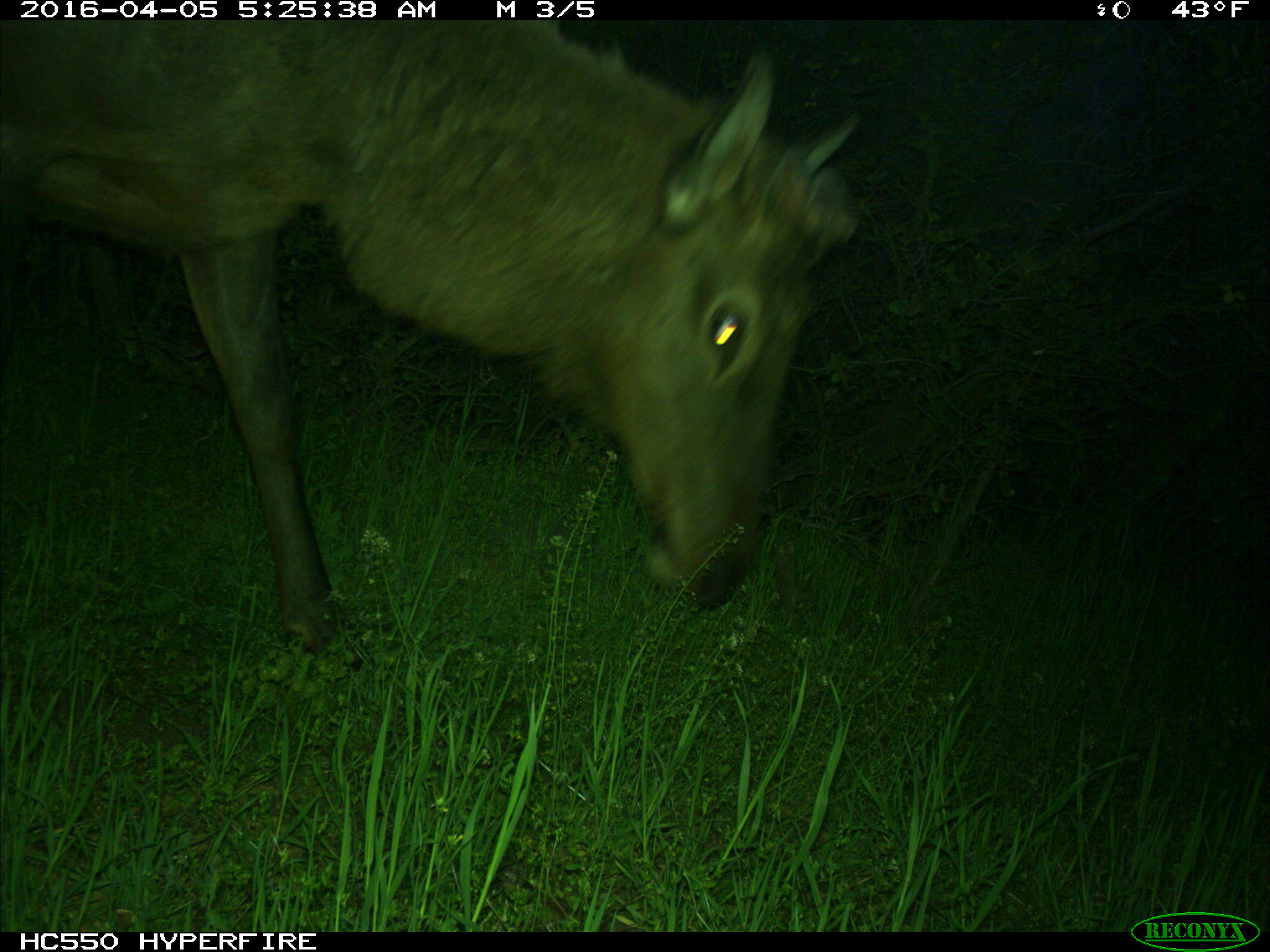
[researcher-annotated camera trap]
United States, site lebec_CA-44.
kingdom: Animalia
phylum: Chordata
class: Mammalia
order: Artiodactyla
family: Cervidae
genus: Cervus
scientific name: Cervus canadensis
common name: elk